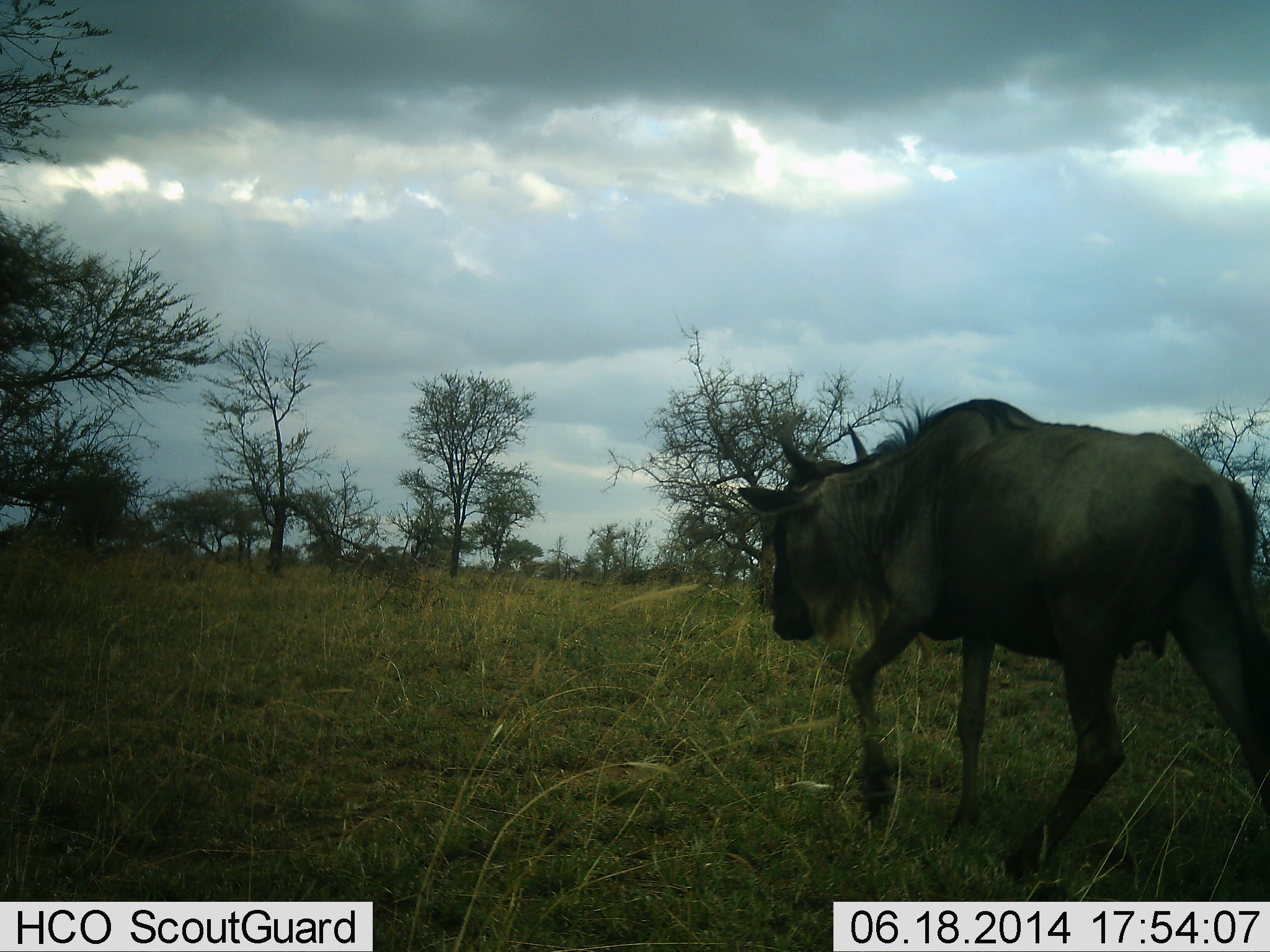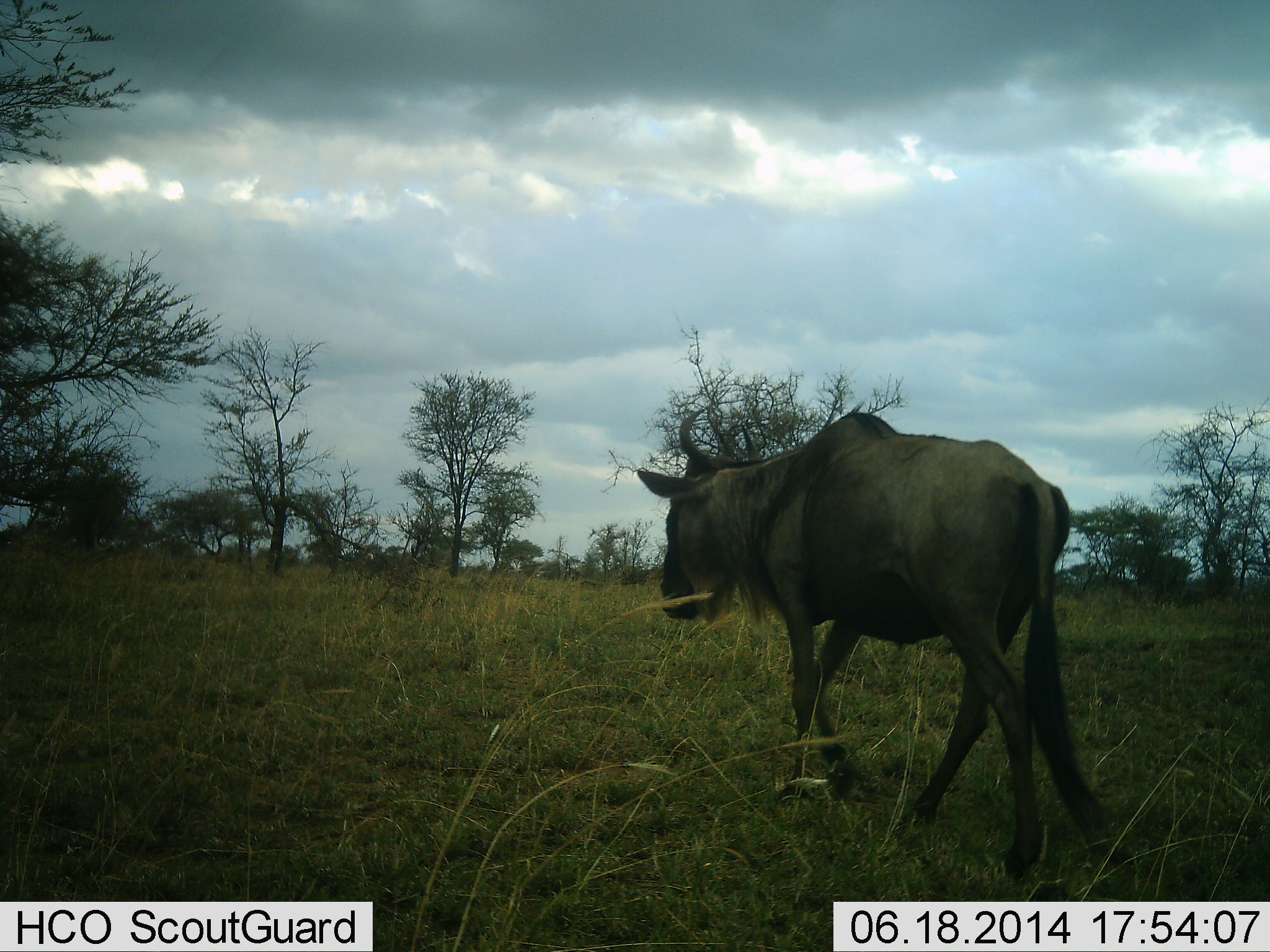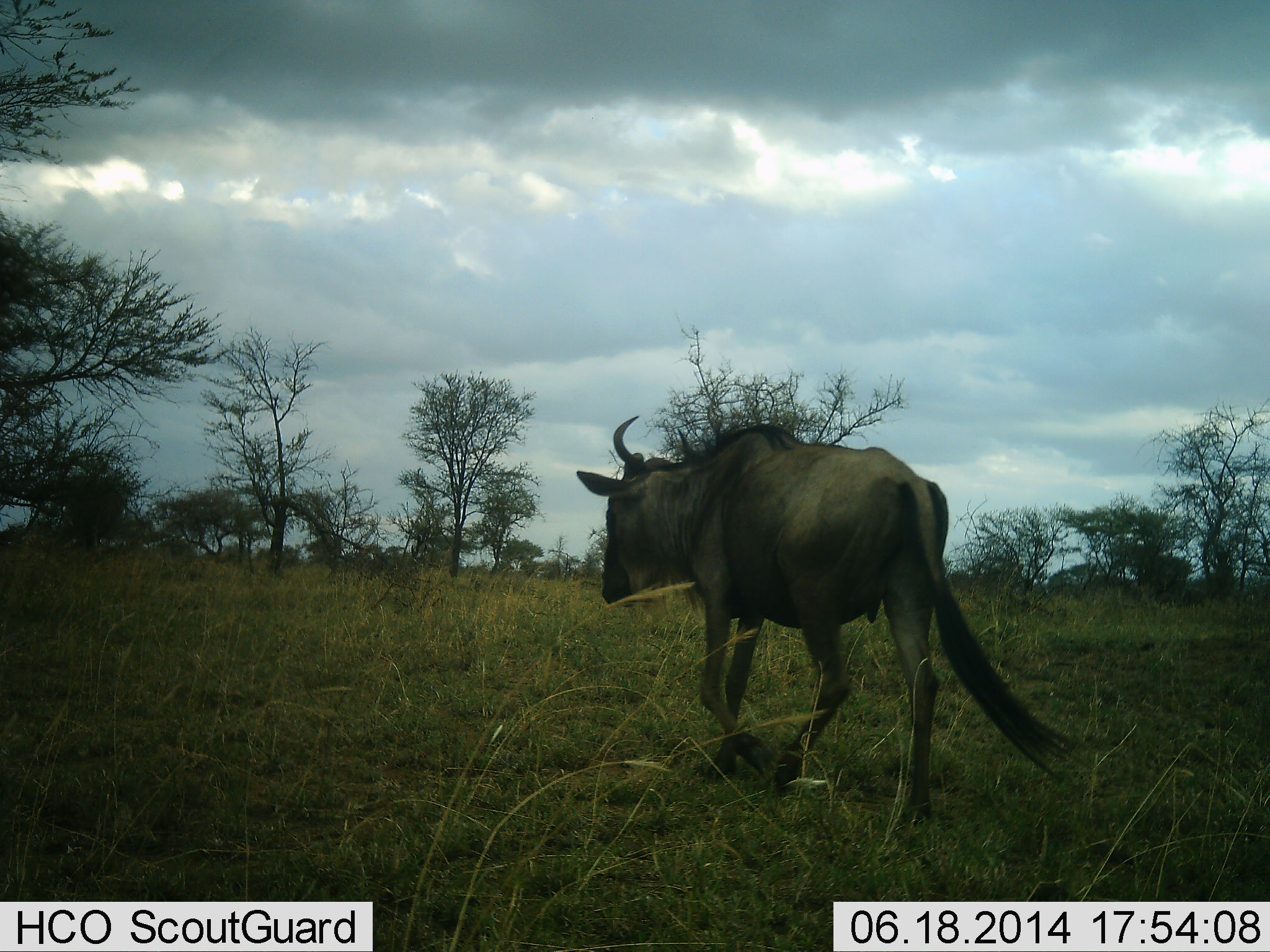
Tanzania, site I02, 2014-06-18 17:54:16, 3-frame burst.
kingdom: Animalia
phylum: Chordata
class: Mammalia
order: Artiodactyla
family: Bovidae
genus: Connochaetes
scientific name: Connochaetes taurinus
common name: blue wildebeest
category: wildebeest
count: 1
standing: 0%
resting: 0%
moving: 100%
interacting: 0%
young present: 0%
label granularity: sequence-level